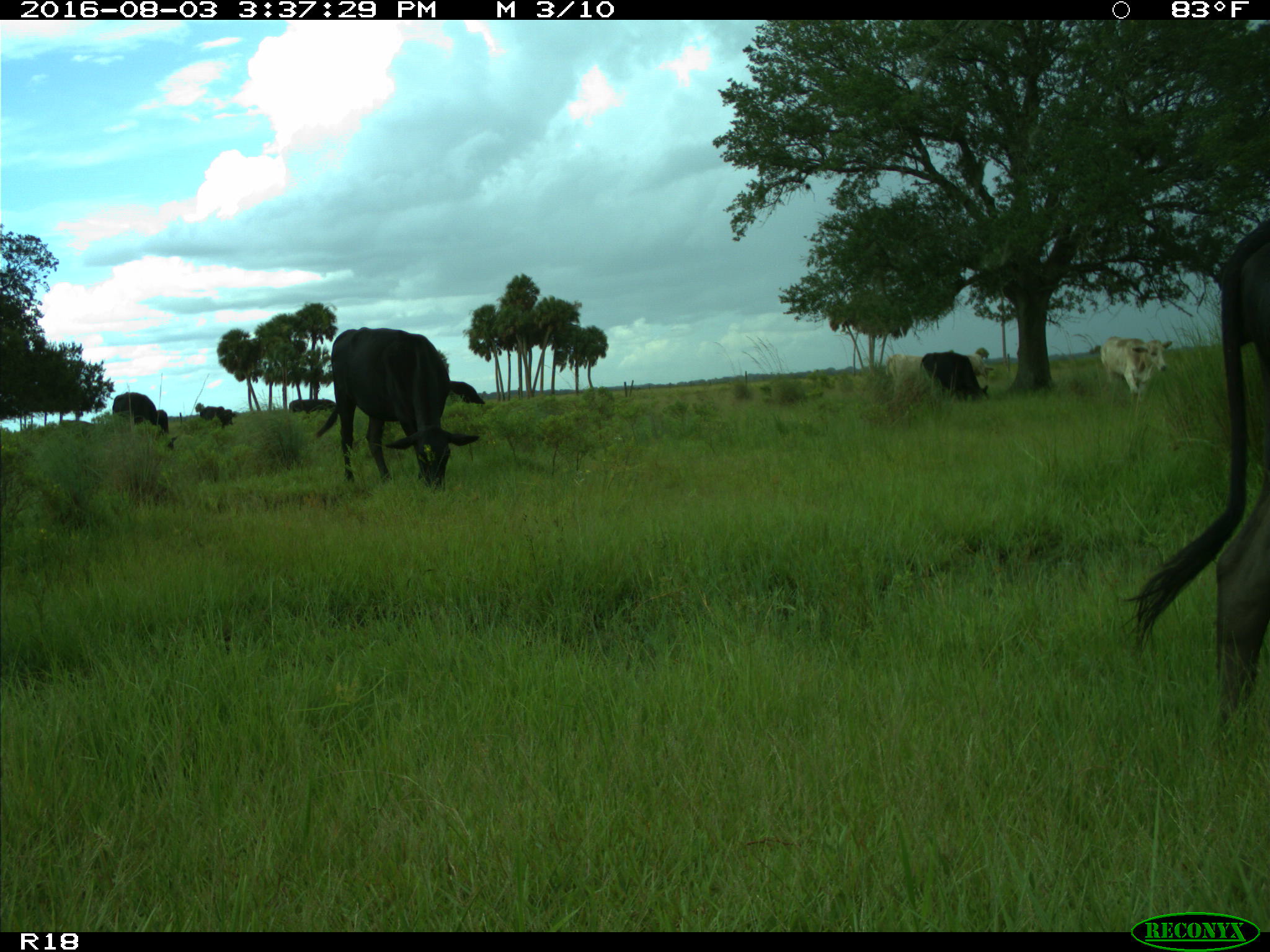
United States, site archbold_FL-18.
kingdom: Animalia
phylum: Chordata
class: Mammalia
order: Artiodactyla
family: Bovidae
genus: Bos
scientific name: Bos taurus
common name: domestic cow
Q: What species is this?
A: Bos taurus (domestic cow).